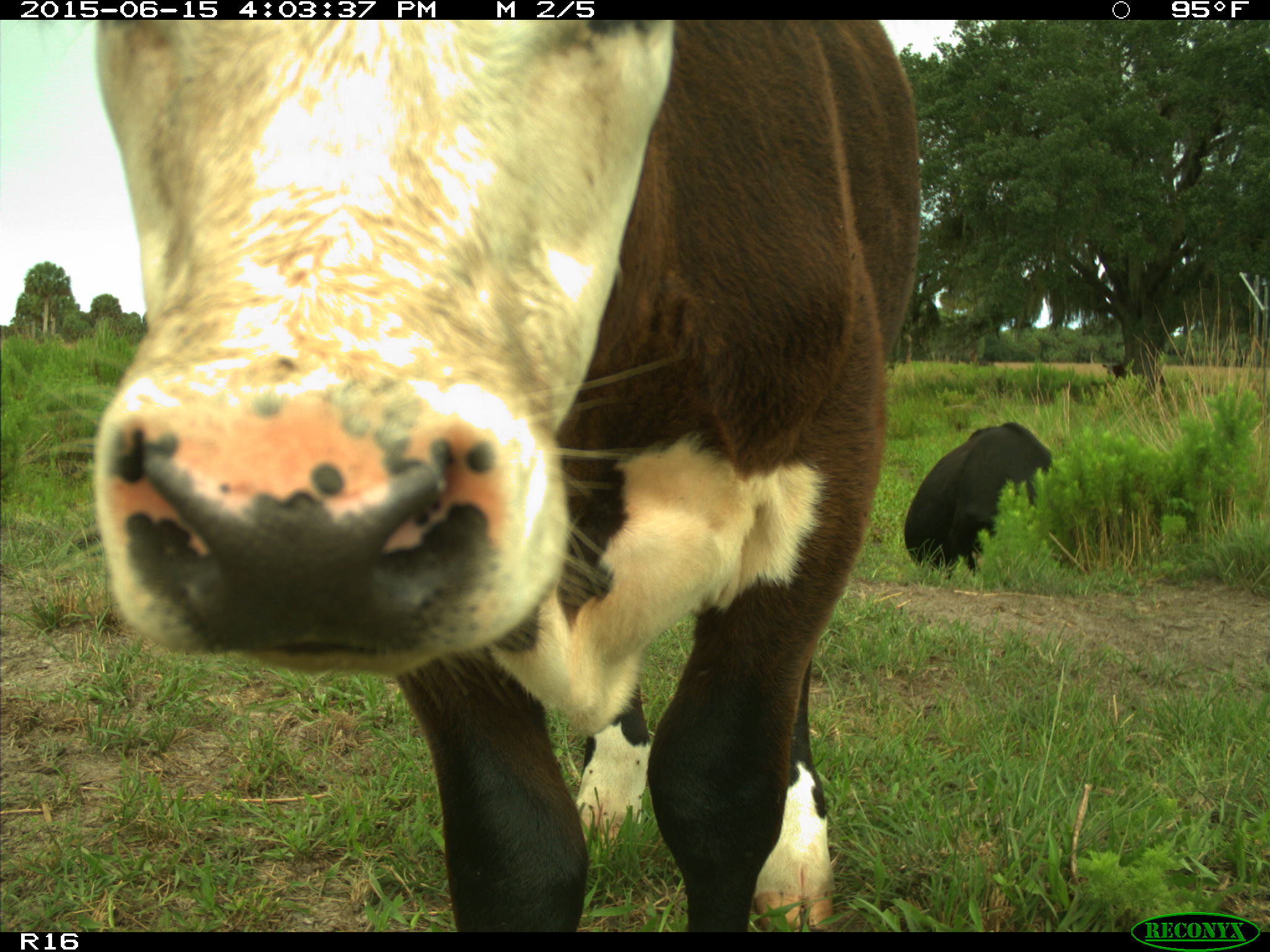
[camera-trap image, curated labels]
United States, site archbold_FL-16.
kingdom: Animalia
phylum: Chordata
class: Mammalia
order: Artiodactyla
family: Bovidae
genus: Bos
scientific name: Bos taurus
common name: domestic cow